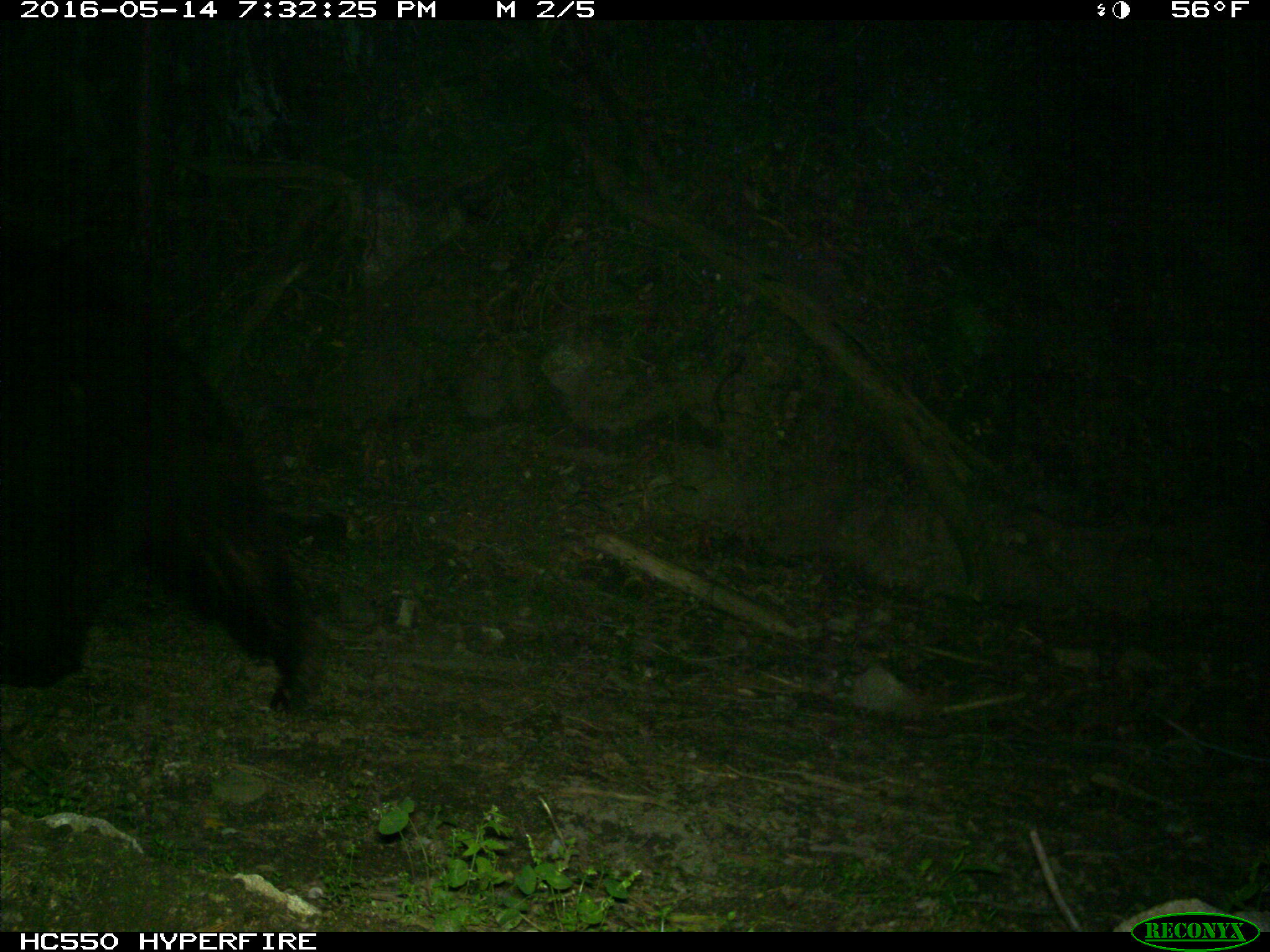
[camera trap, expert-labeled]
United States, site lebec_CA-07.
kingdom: Animalia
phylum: Chordata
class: Mammalia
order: Carnivora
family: Ursidae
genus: Ursus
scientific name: Ursus americanus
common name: american black bear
Ursus americanus (american black bear).